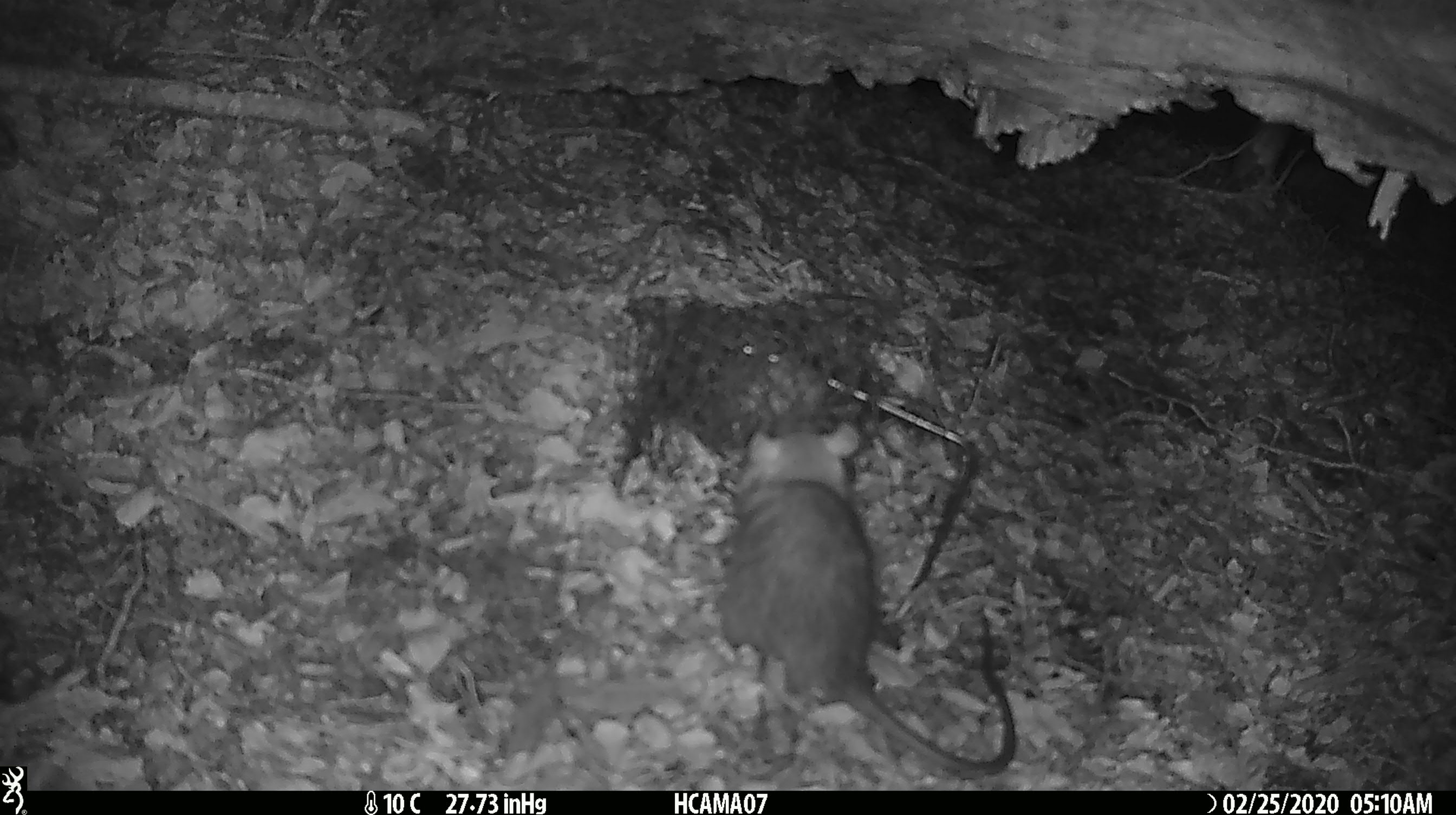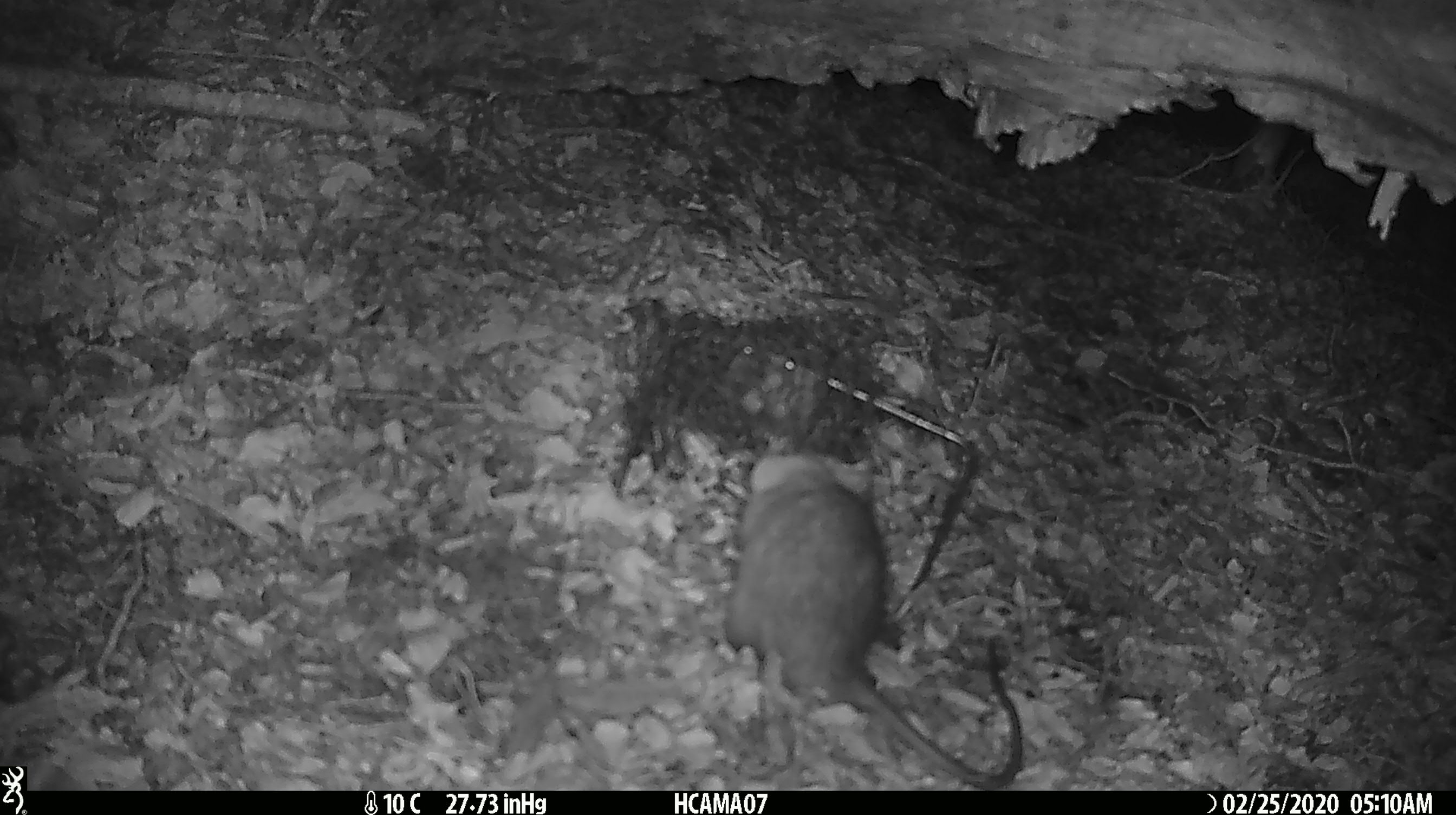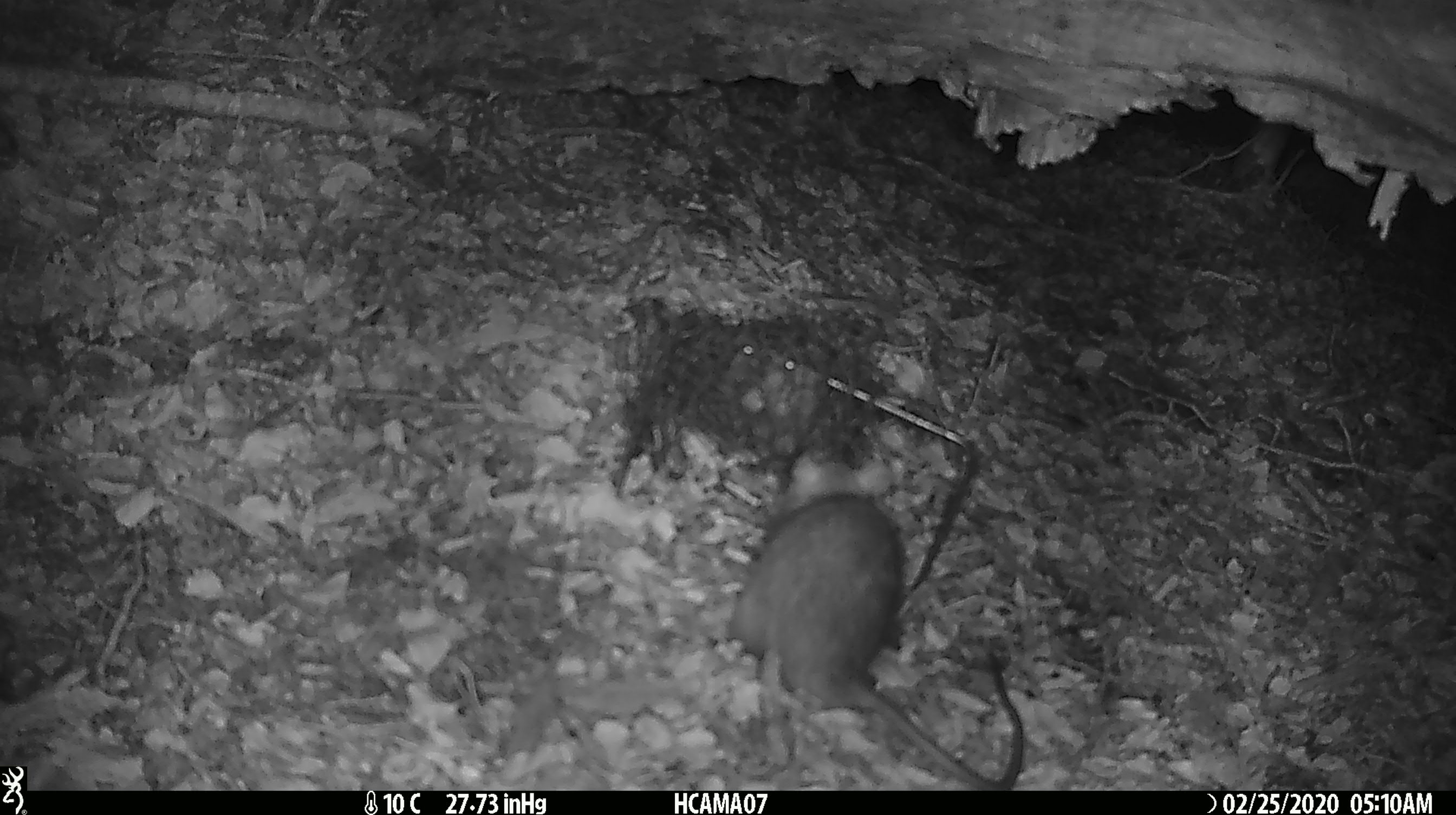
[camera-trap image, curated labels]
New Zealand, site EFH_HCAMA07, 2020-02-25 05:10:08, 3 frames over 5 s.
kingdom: Animalia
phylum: Chordata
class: Mammalia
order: Rodentia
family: Muridae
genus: Rattus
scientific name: Rattus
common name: rat